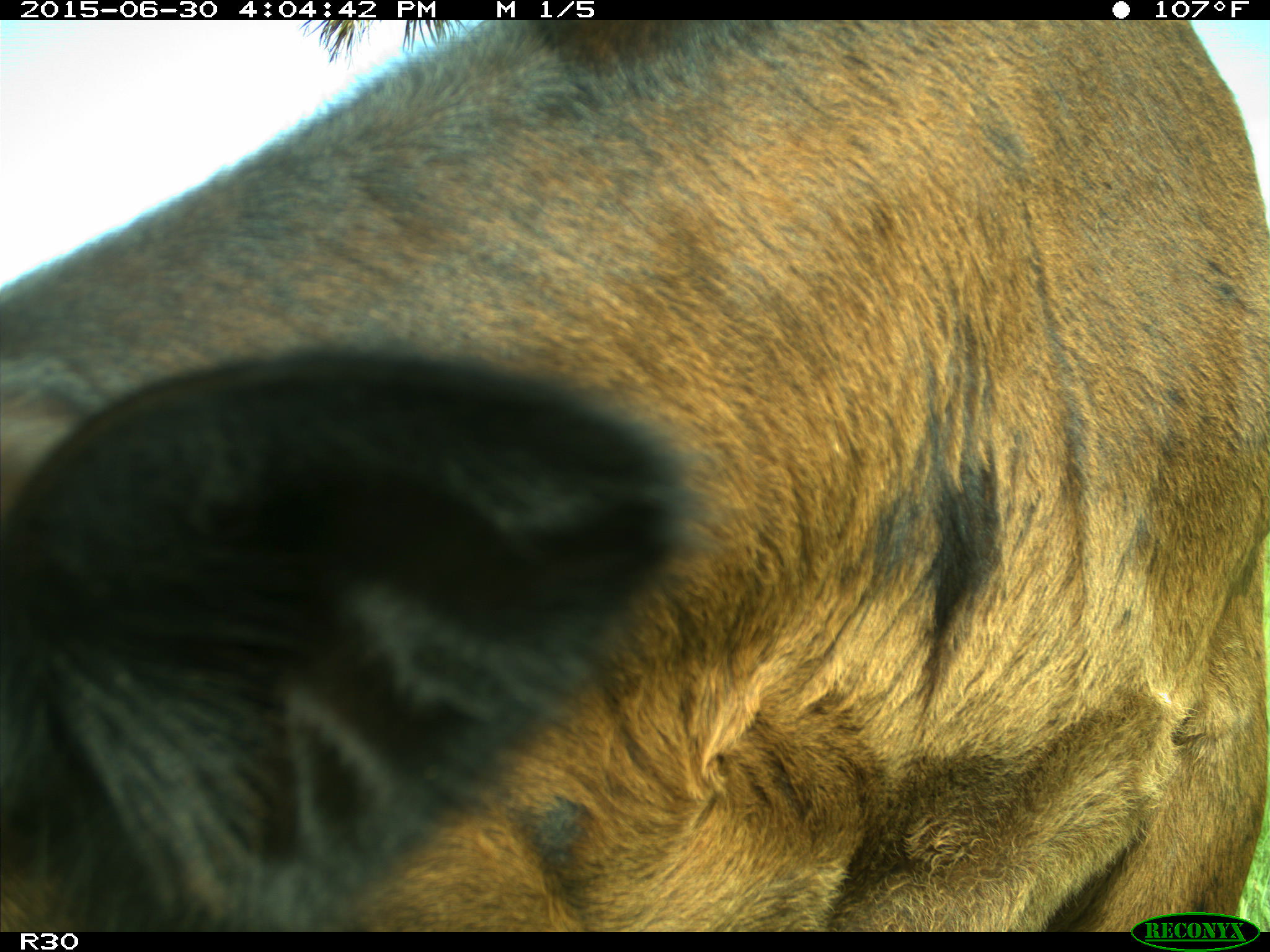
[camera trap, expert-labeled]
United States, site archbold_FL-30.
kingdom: Animalia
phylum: Chordata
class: Mammalia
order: Artiodactyla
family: Bovidae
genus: Bos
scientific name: Bos taurus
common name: domestic cow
Bos taurus (domestic cow).